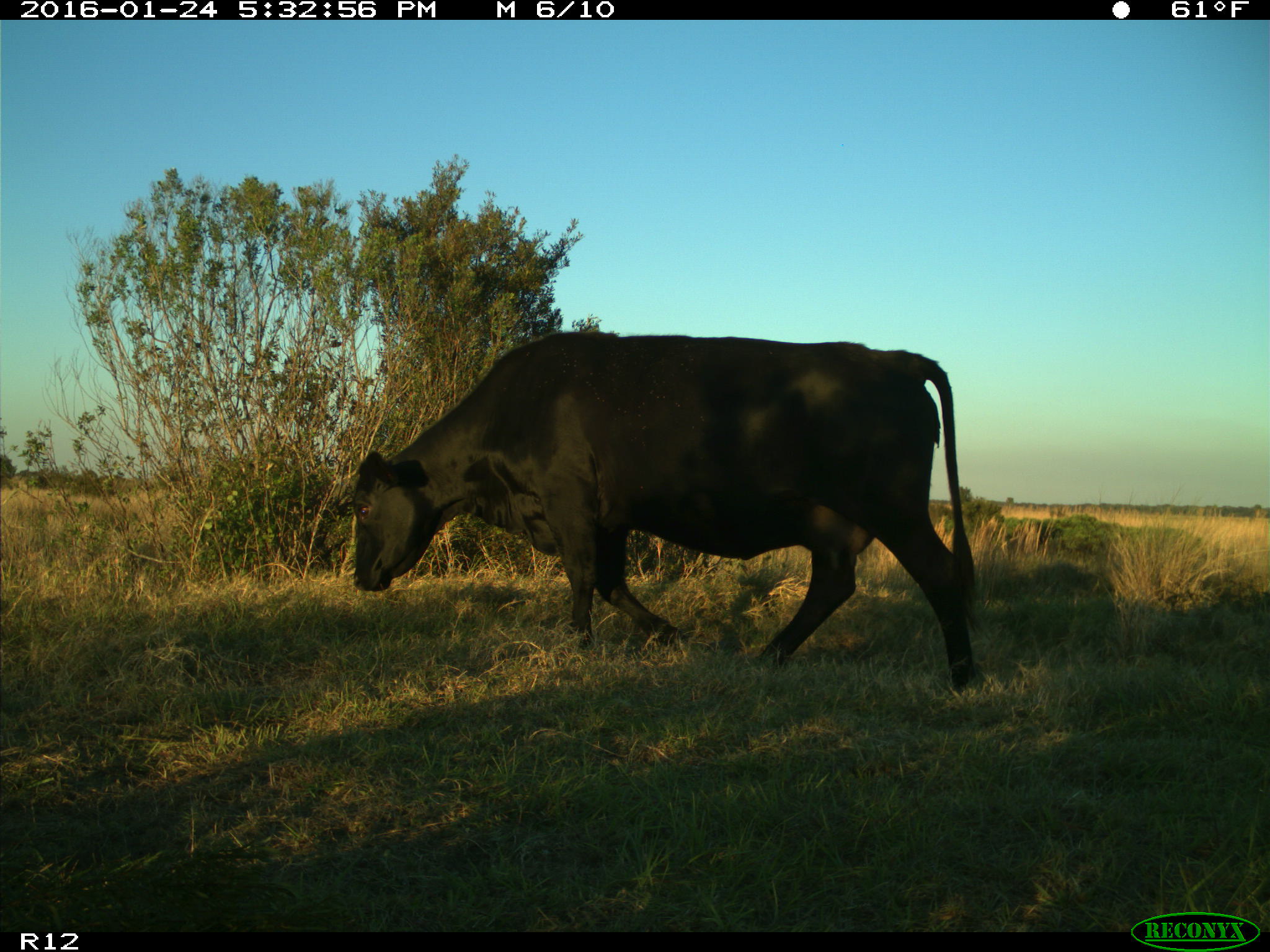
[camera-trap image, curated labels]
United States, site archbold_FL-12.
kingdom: Animalia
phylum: Chordata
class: Mammalia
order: Artiodactyla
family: Bovidae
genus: Bos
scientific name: Bos taurus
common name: domestic cow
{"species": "Bos taurus (domestic cow)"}